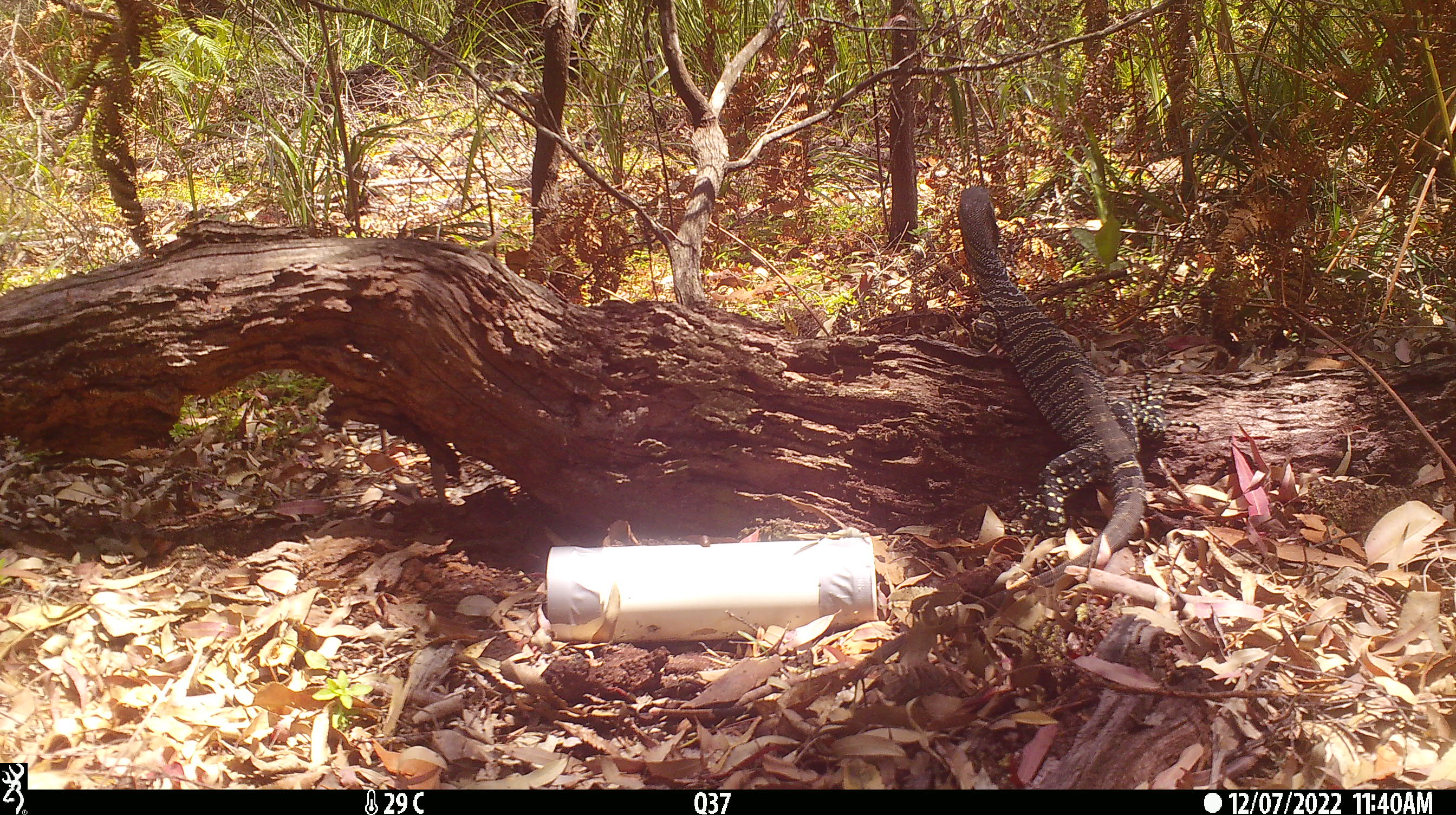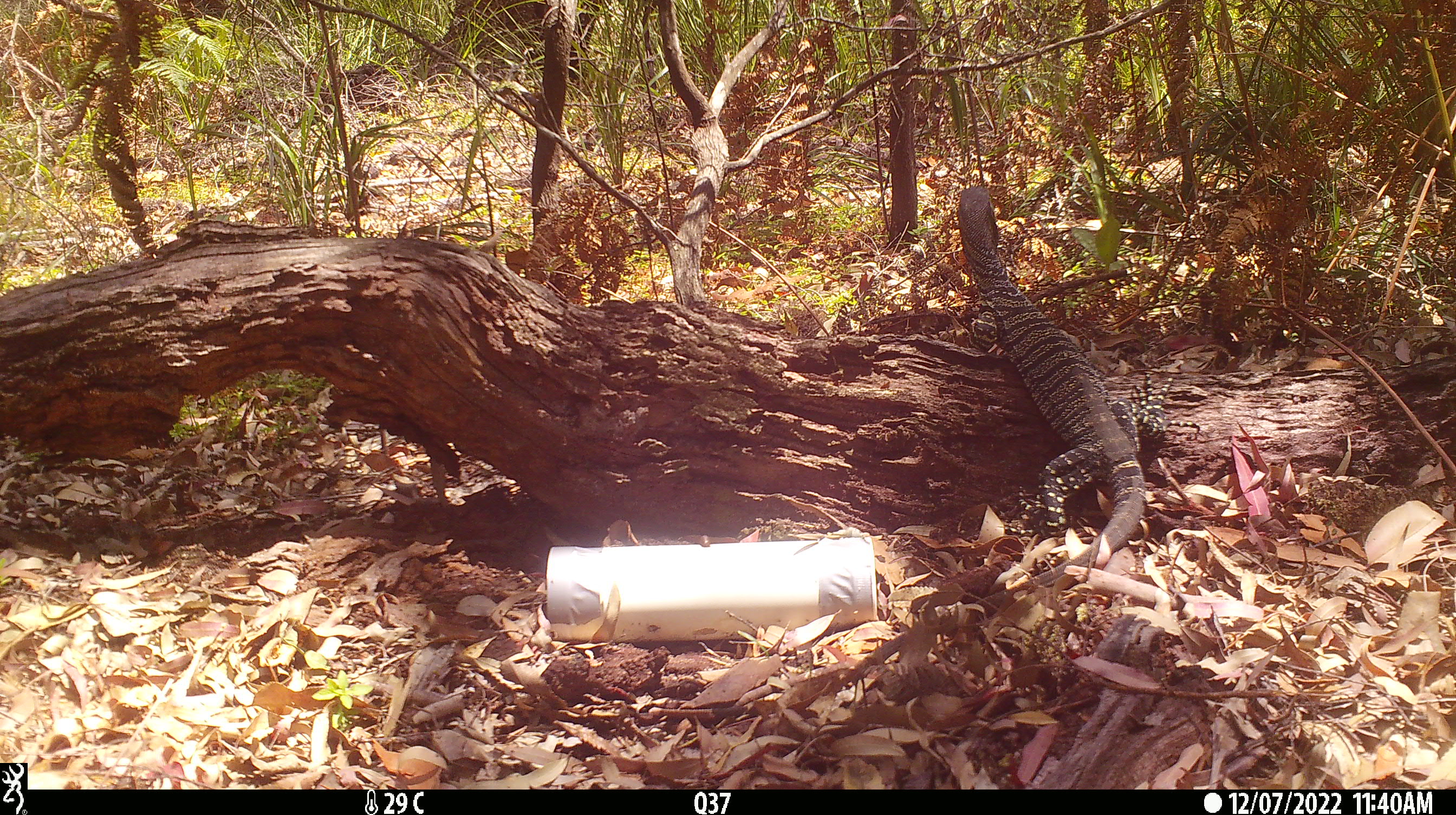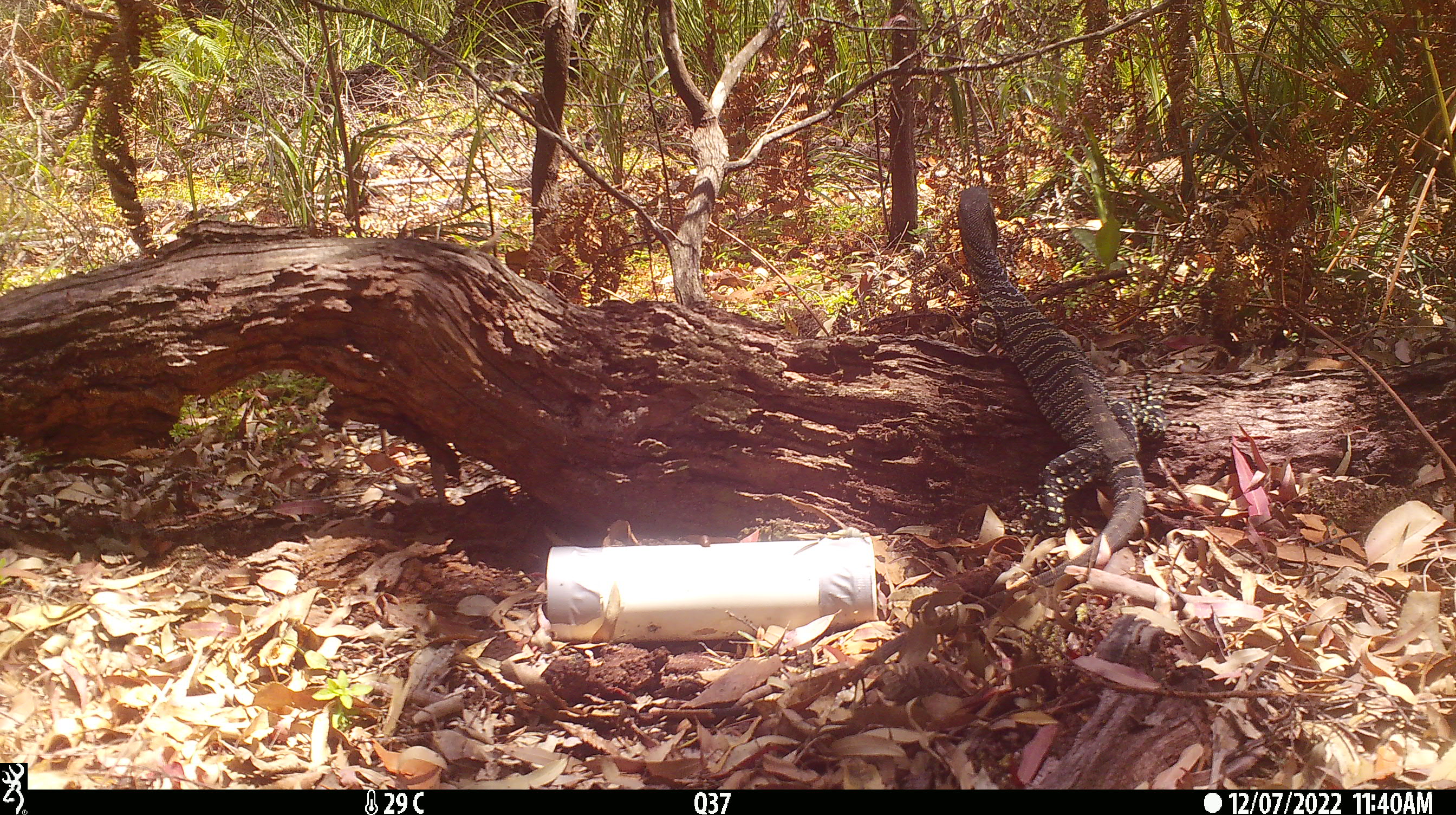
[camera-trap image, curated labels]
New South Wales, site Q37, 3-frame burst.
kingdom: Animalia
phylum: Chordata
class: Reptilia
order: Squamata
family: Varanidae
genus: Varanus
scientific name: Varanus varius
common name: lace monitor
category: goanna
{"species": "goanna (lace monitor) (Varanus varius)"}